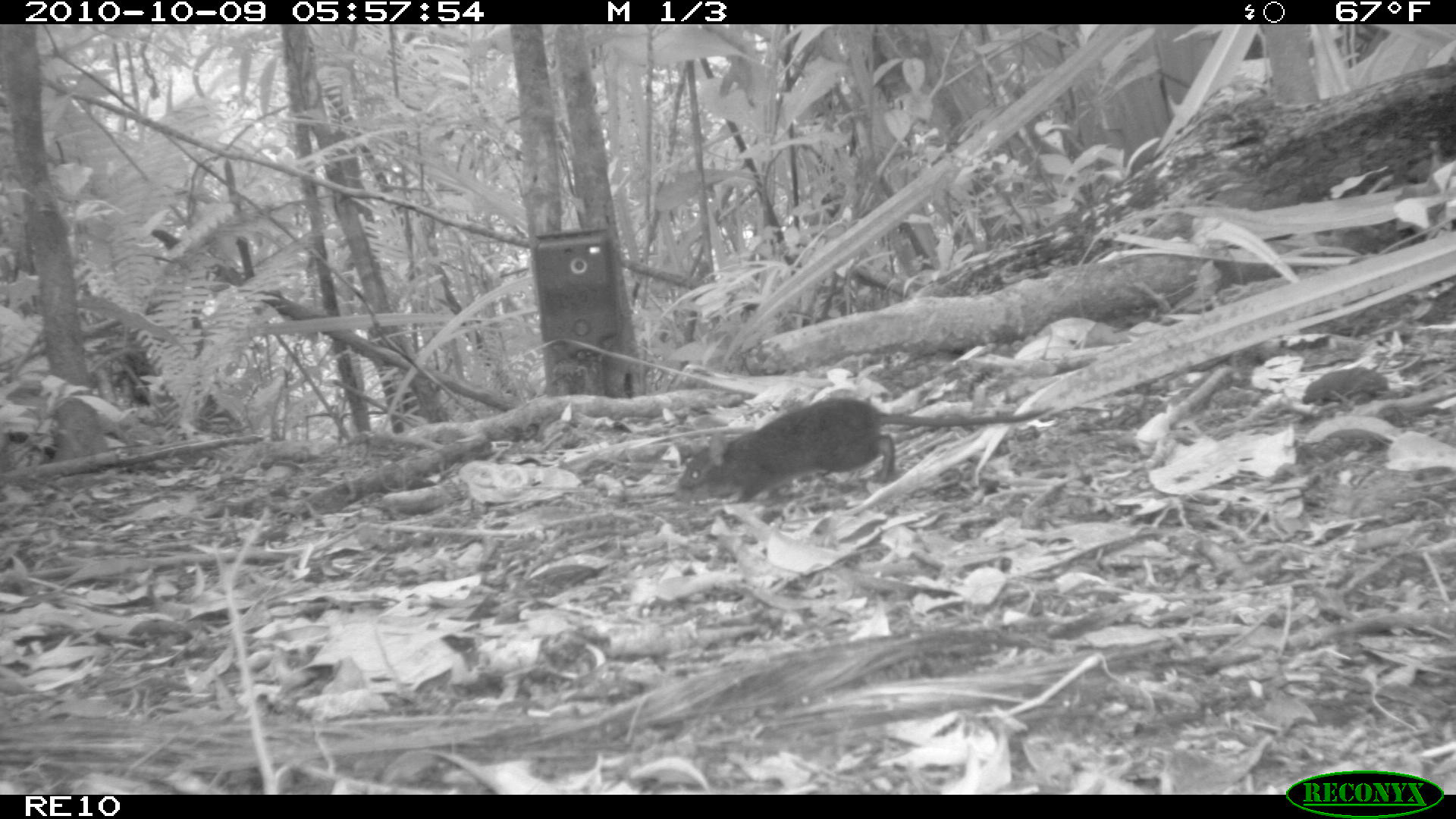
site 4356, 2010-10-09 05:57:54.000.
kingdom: Animalia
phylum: Chordata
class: Mammalia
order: Rodentia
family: Muridae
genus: Rattus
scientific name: Rattus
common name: rodent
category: unknown rat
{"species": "unknown rat (rodent) (Rattus)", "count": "1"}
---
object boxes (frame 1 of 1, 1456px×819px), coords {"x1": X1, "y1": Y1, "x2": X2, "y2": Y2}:
unknown rat: {"x1": 668, "y1": 395, "x2": 1052, "y2": 508}